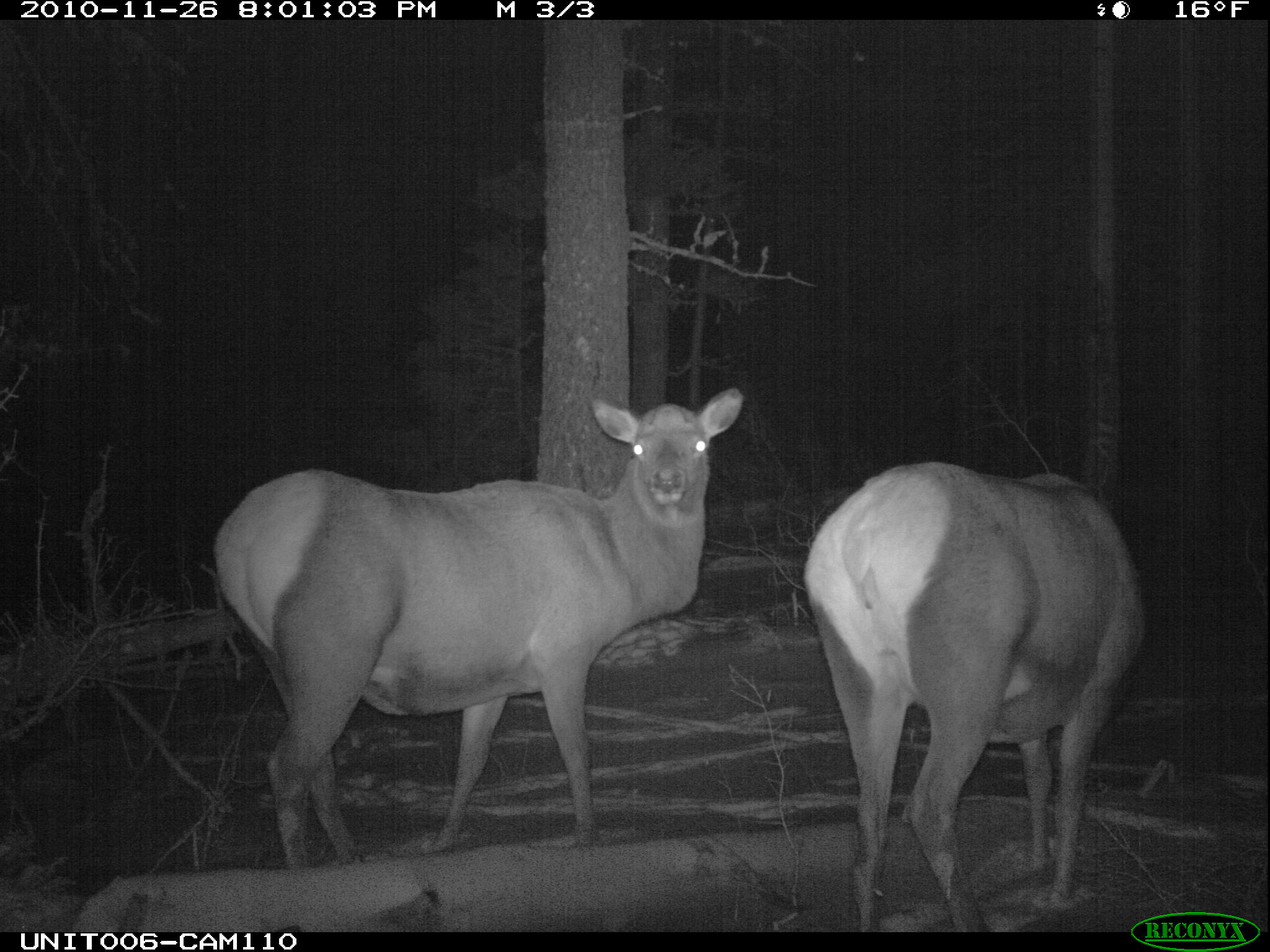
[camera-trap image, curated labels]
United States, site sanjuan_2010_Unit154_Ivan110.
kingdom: Animalia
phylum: Chordata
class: Mammalia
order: Artiodactyla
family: Cervidae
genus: Cervus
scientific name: Cervus elaphus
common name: red deer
Cervus elaphus (red deer).